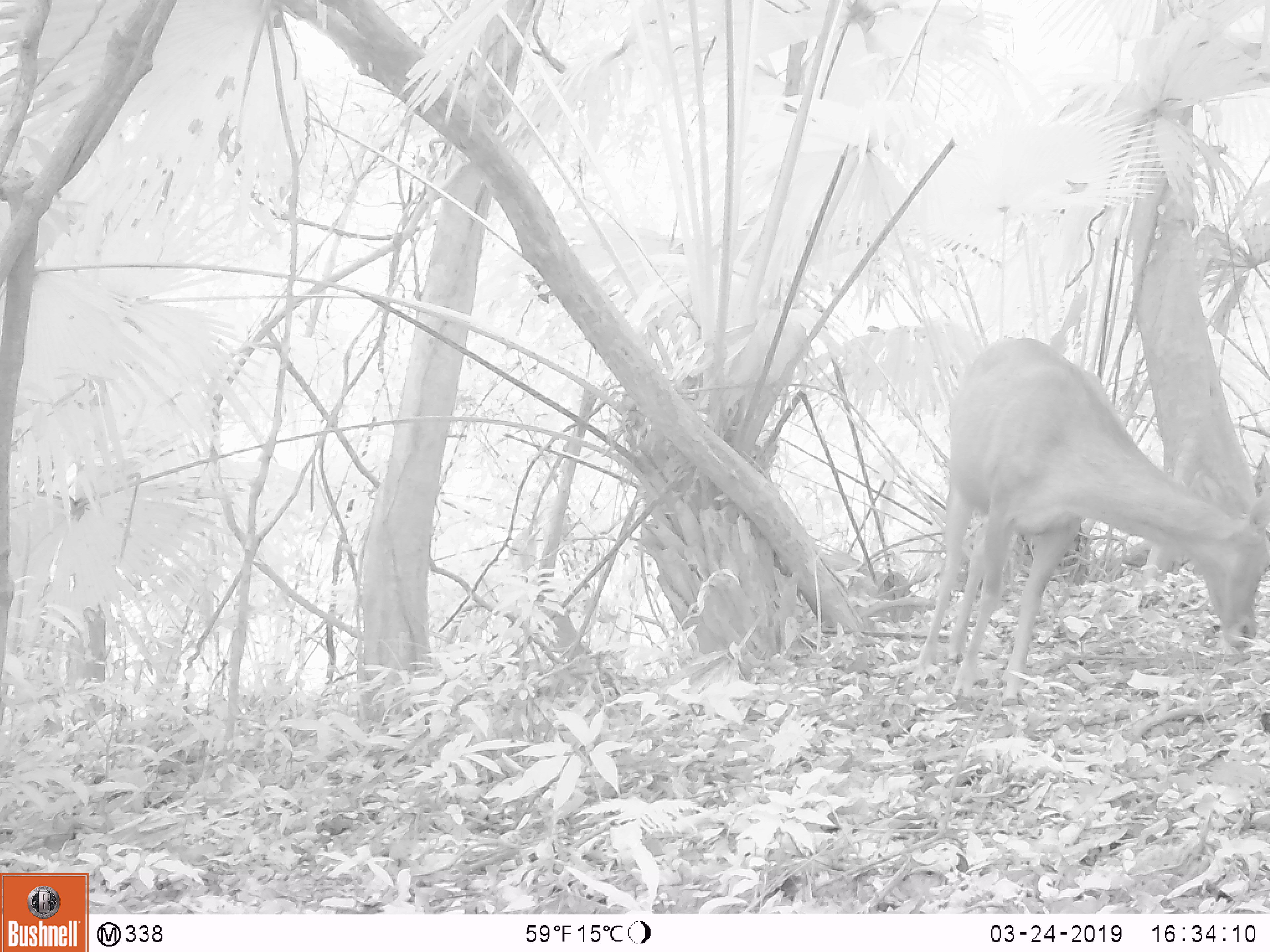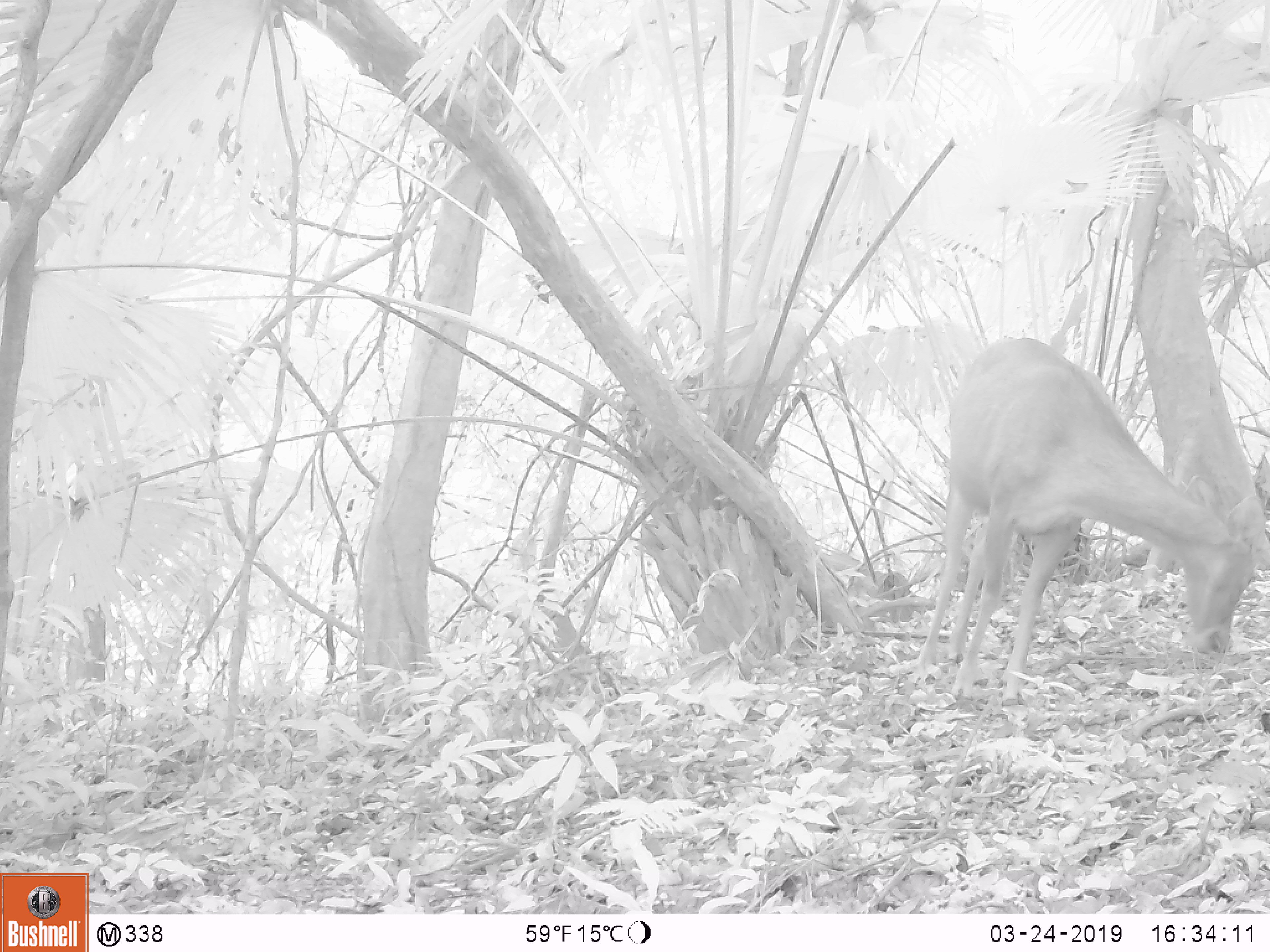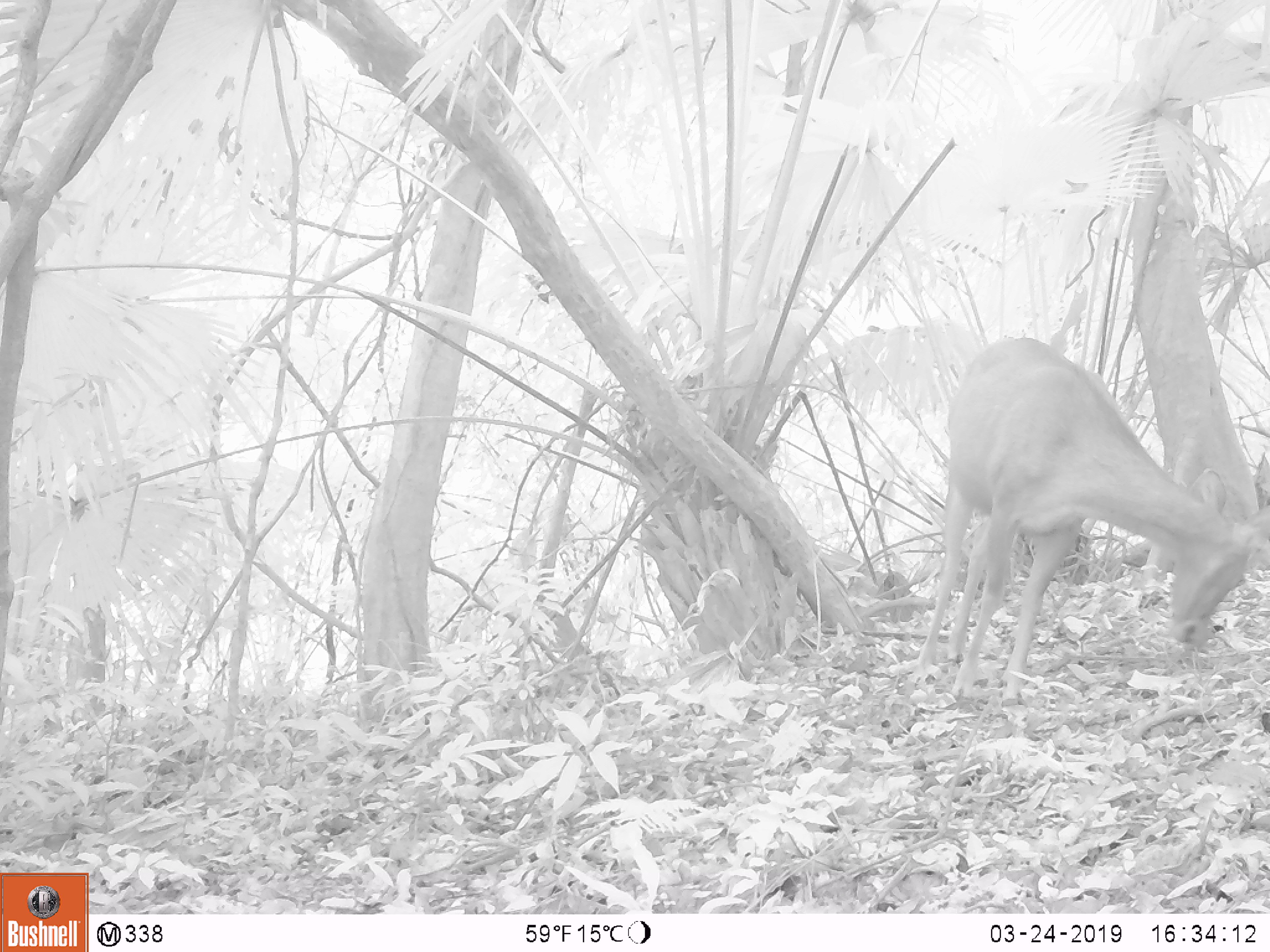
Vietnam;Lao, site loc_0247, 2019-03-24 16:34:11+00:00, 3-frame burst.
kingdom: Animalia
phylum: Chordata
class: Mammalia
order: Artiodactyla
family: Cervidae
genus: Rusa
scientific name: Rusa unicolor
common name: sambar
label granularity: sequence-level